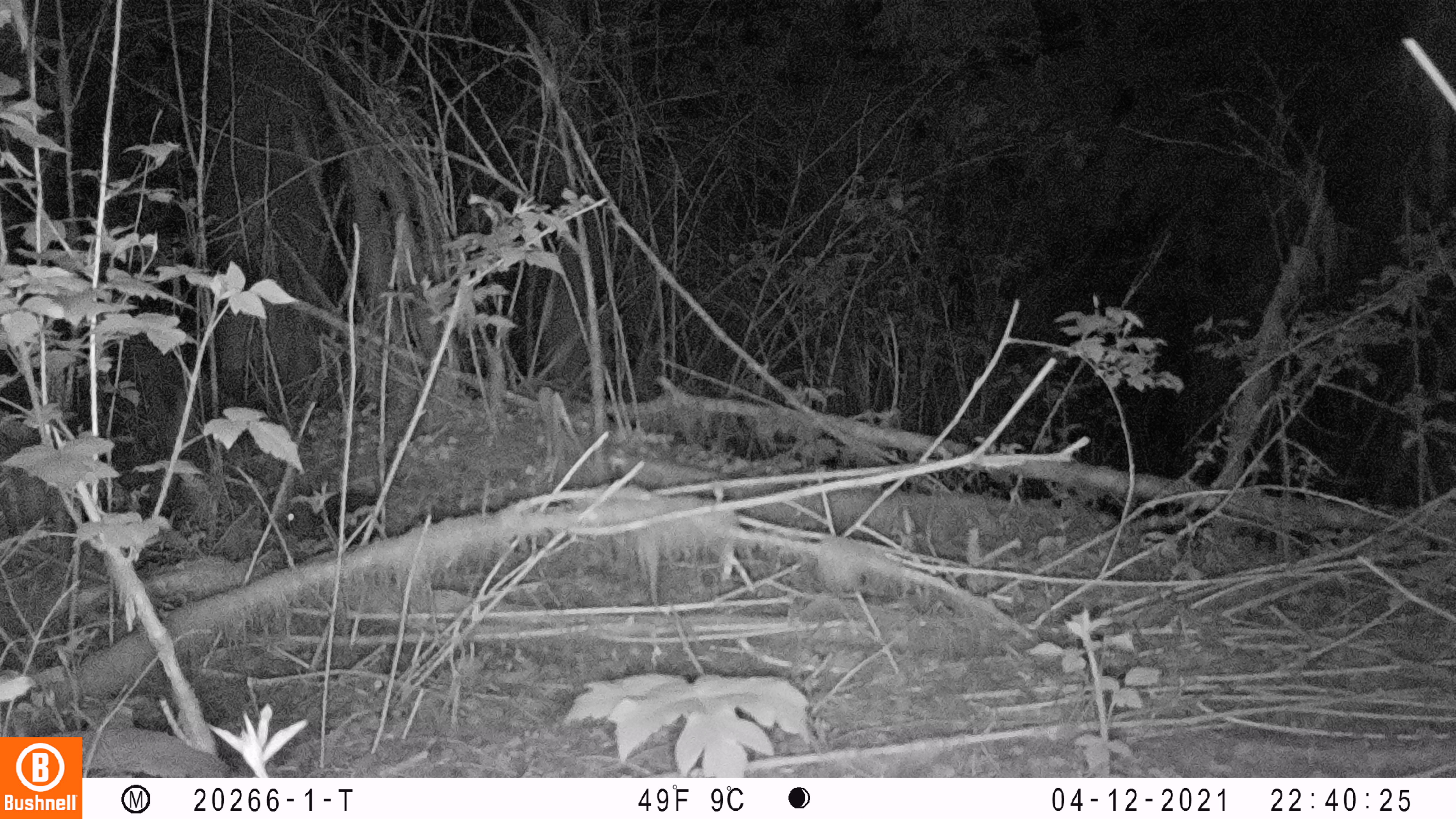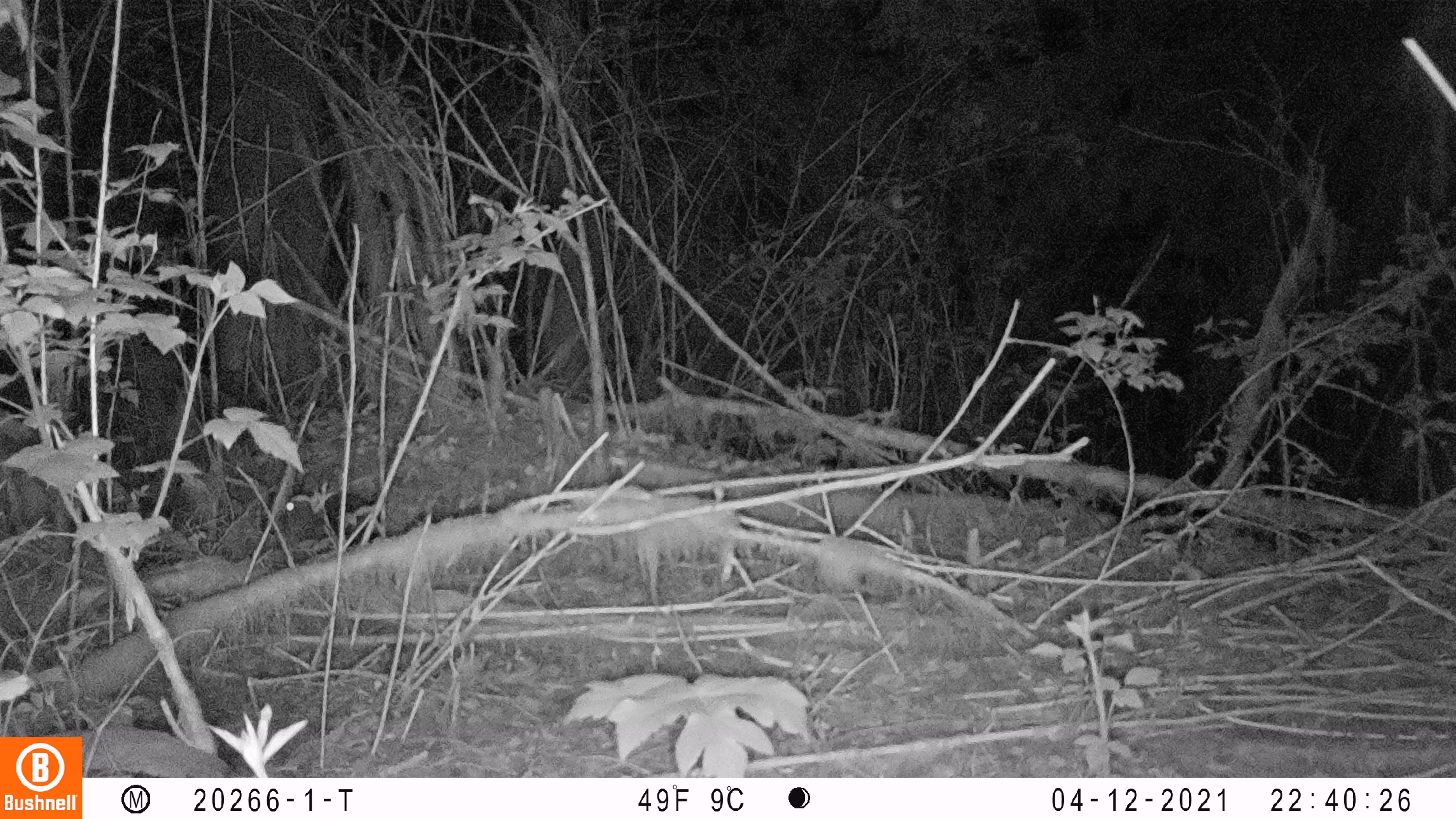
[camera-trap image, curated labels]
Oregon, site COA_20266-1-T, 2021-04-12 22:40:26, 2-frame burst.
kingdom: Animalia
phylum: Chordata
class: Mammalia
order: Lagomorpha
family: Leporidae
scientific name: Leporidae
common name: hares and rabbits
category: leporidae family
Leporidae family (hares and rabbits) (Leporidae).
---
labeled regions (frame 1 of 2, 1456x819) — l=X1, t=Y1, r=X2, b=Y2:
leporidae family: l=248, t=455, r=423, b=569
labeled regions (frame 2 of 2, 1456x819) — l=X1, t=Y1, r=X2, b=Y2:
leporidae family: l=260, t=450, r=411, b=567